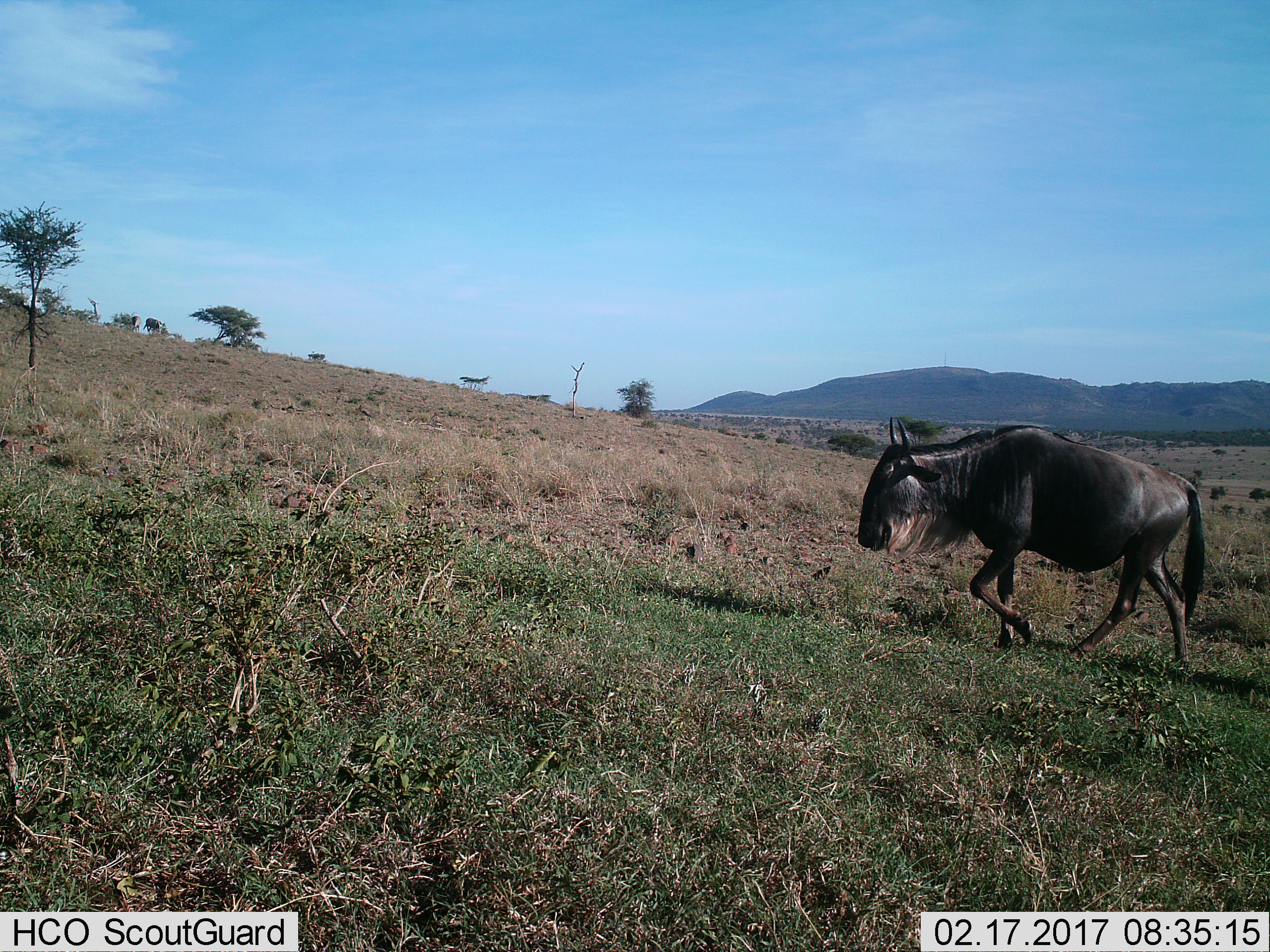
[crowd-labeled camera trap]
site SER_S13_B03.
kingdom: Animalia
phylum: Chordata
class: Mammalia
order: Artiodactyla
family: Bovidae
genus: Connochaetes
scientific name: Connochaetes taurinus taurinus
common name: blue wildebeest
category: wildebeestblue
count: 1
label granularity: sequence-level